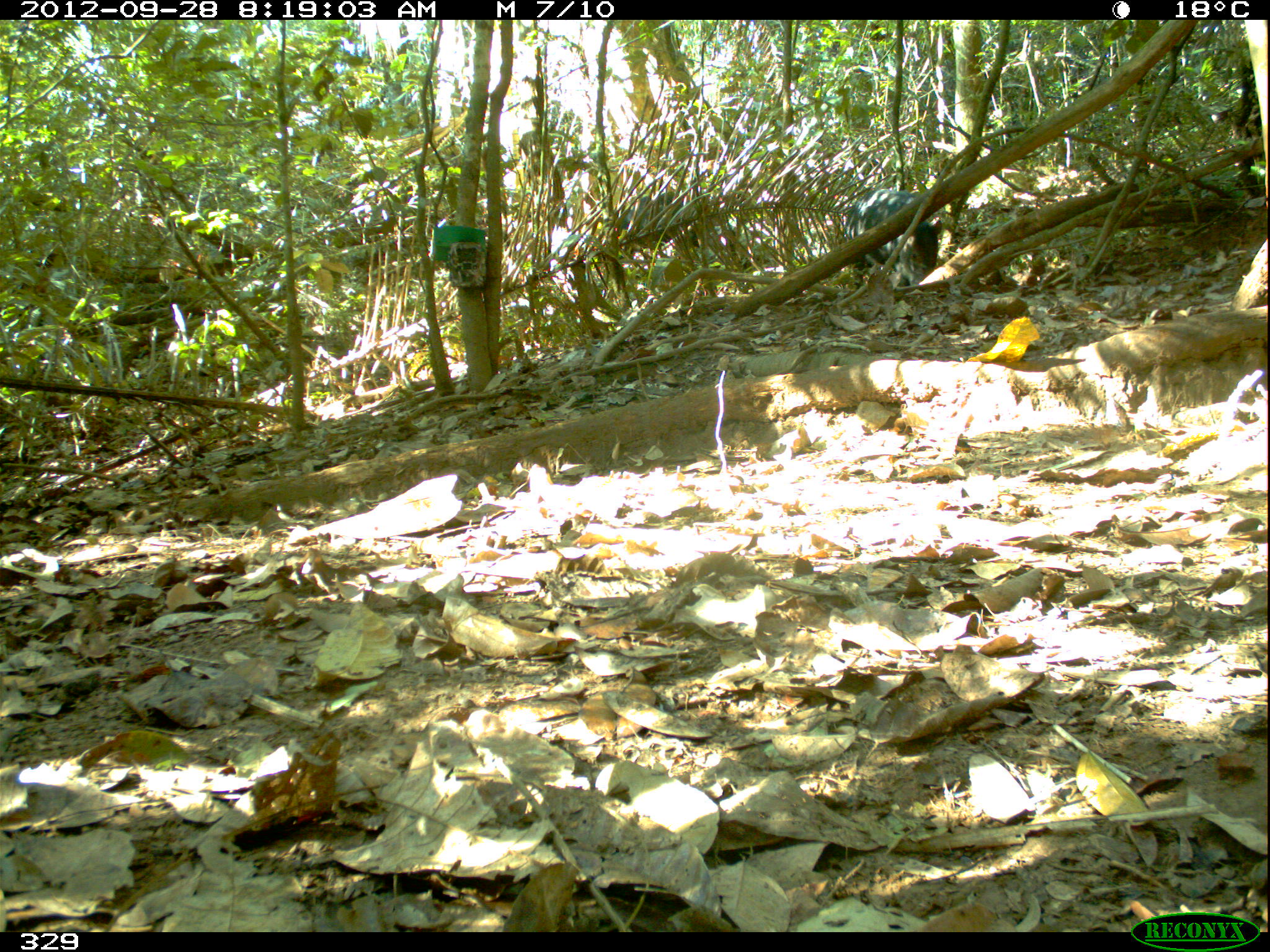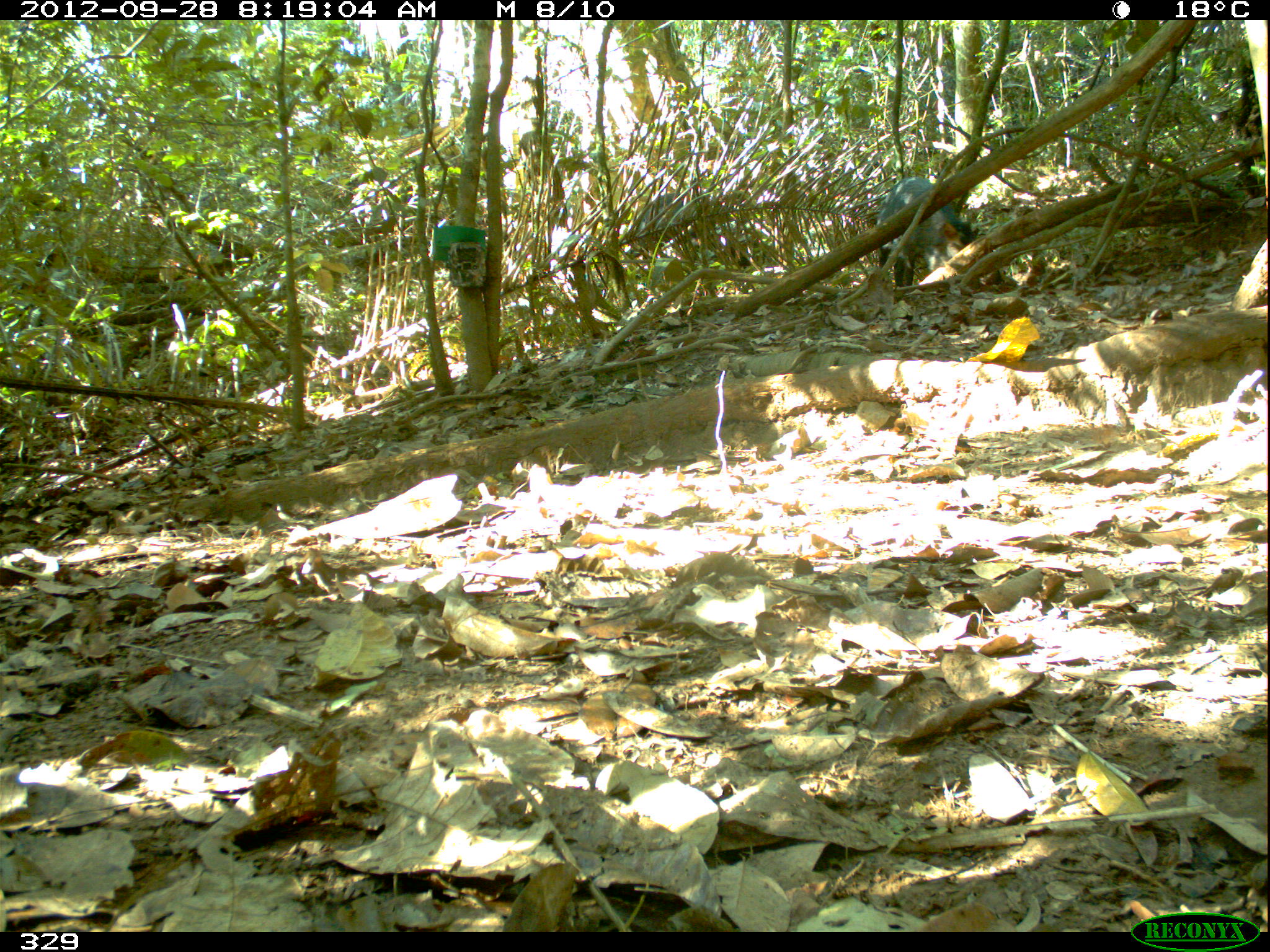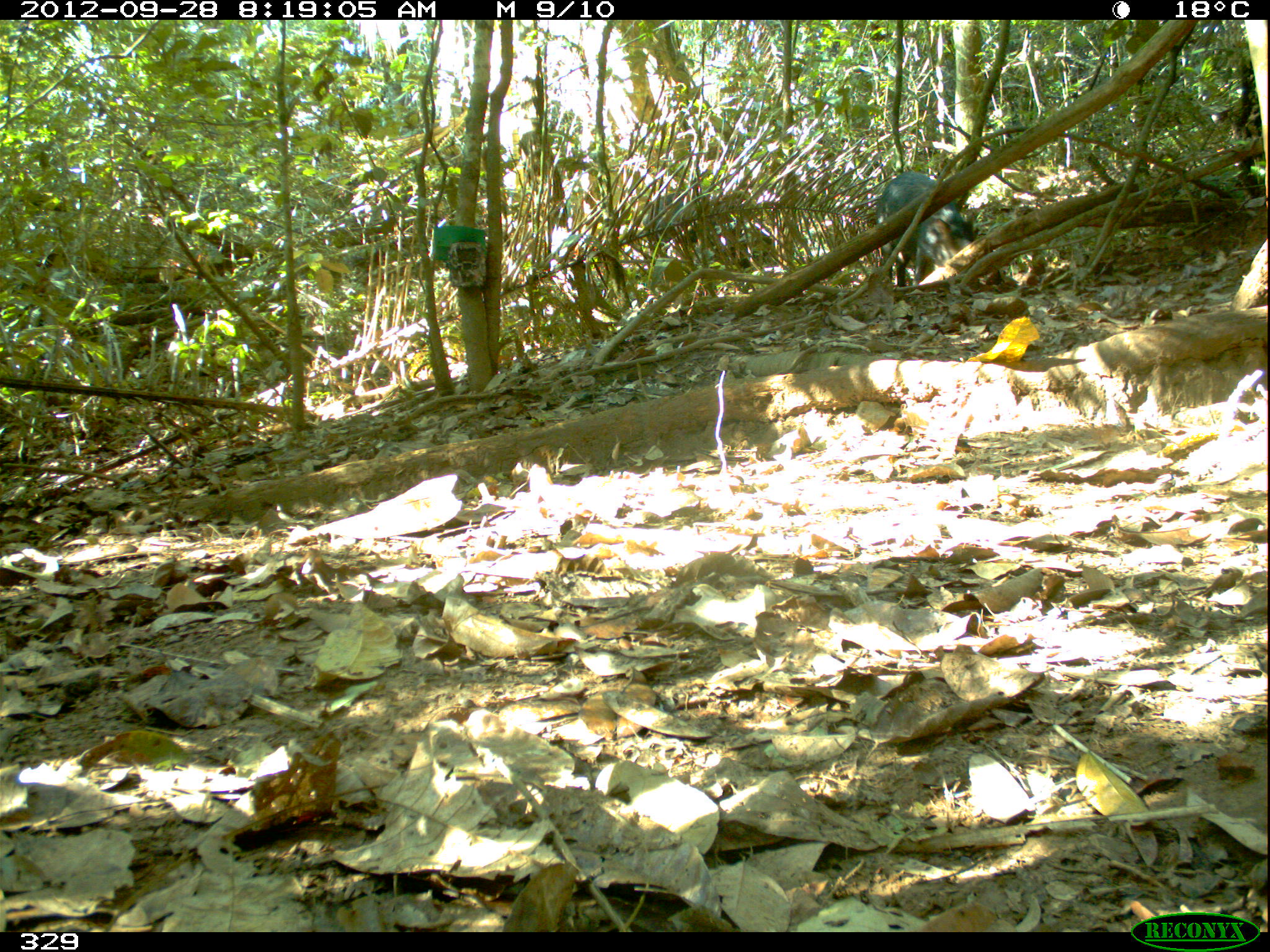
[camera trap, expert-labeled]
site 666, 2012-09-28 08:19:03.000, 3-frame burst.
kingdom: Animalia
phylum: Chordata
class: Mammalia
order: Artiodactyla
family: Tayassuidae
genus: Tayassu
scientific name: Tayassu pecari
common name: white-lipped peccary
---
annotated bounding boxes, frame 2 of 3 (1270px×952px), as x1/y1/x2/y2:
tayassu pecari: 876/176/1007/302; 619/192/767/270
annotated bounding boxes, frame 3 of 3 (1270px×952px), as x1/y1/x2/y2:
tayassu pecari: 876/171/1003/309; 642/193/793/295